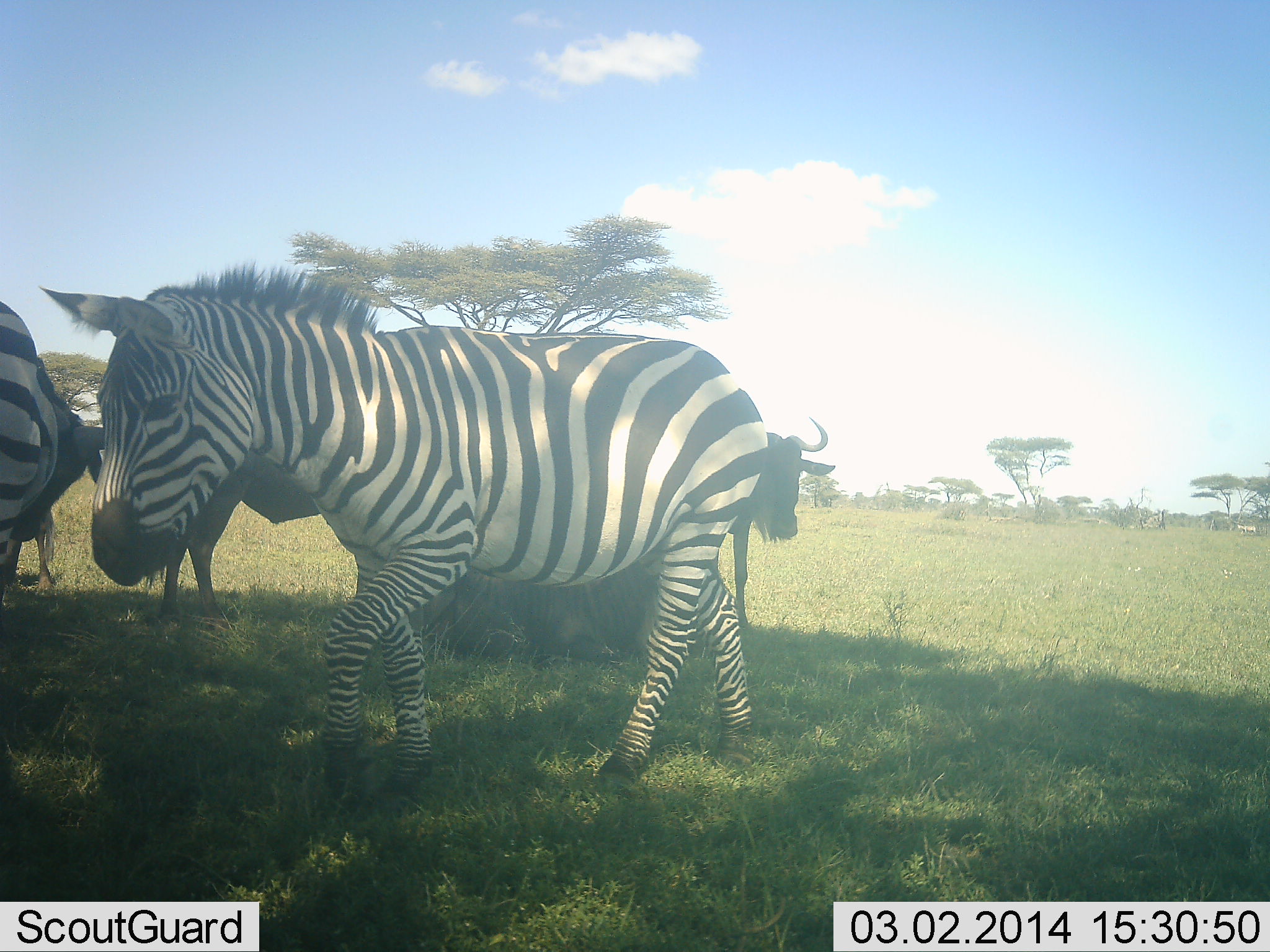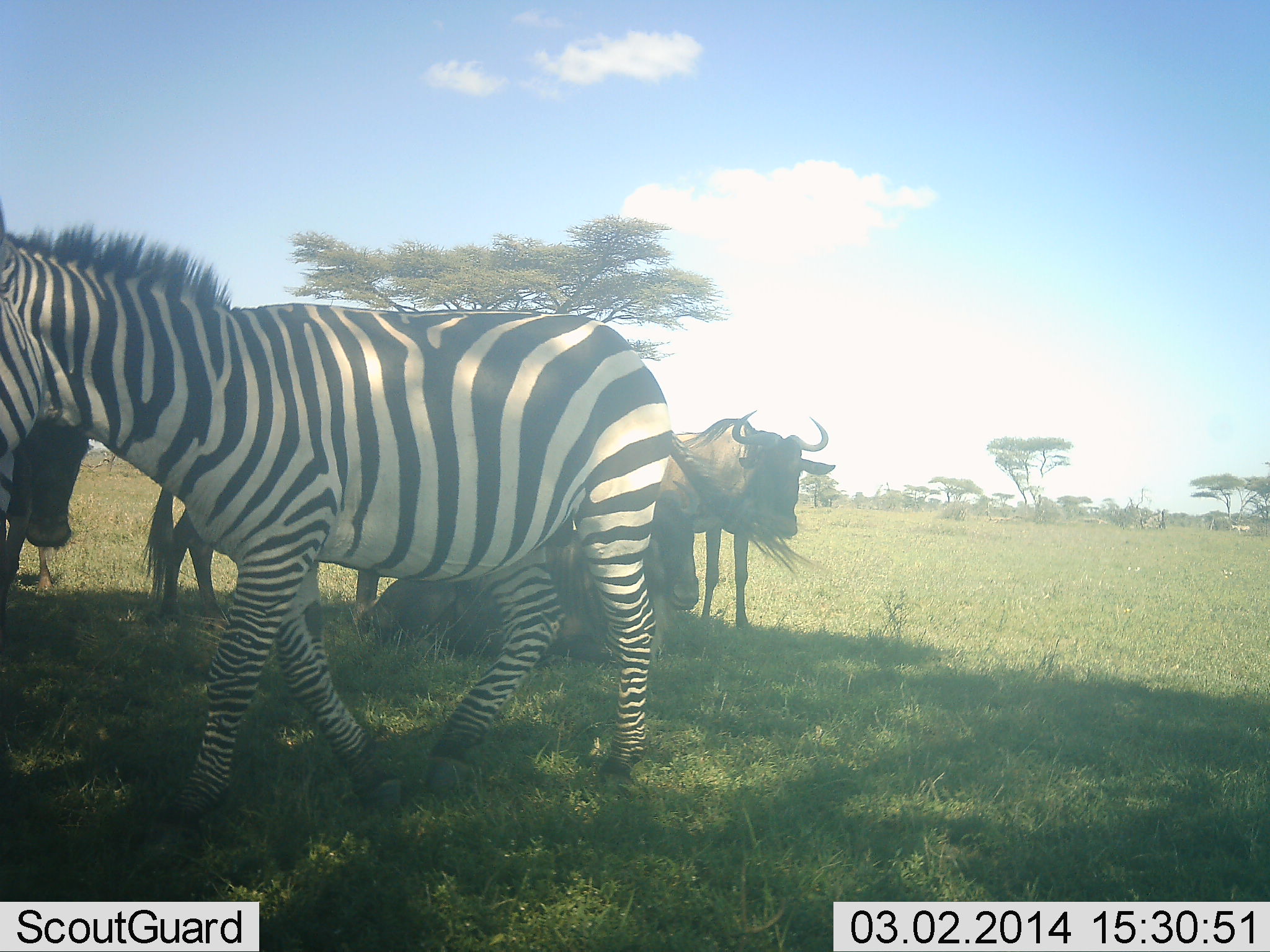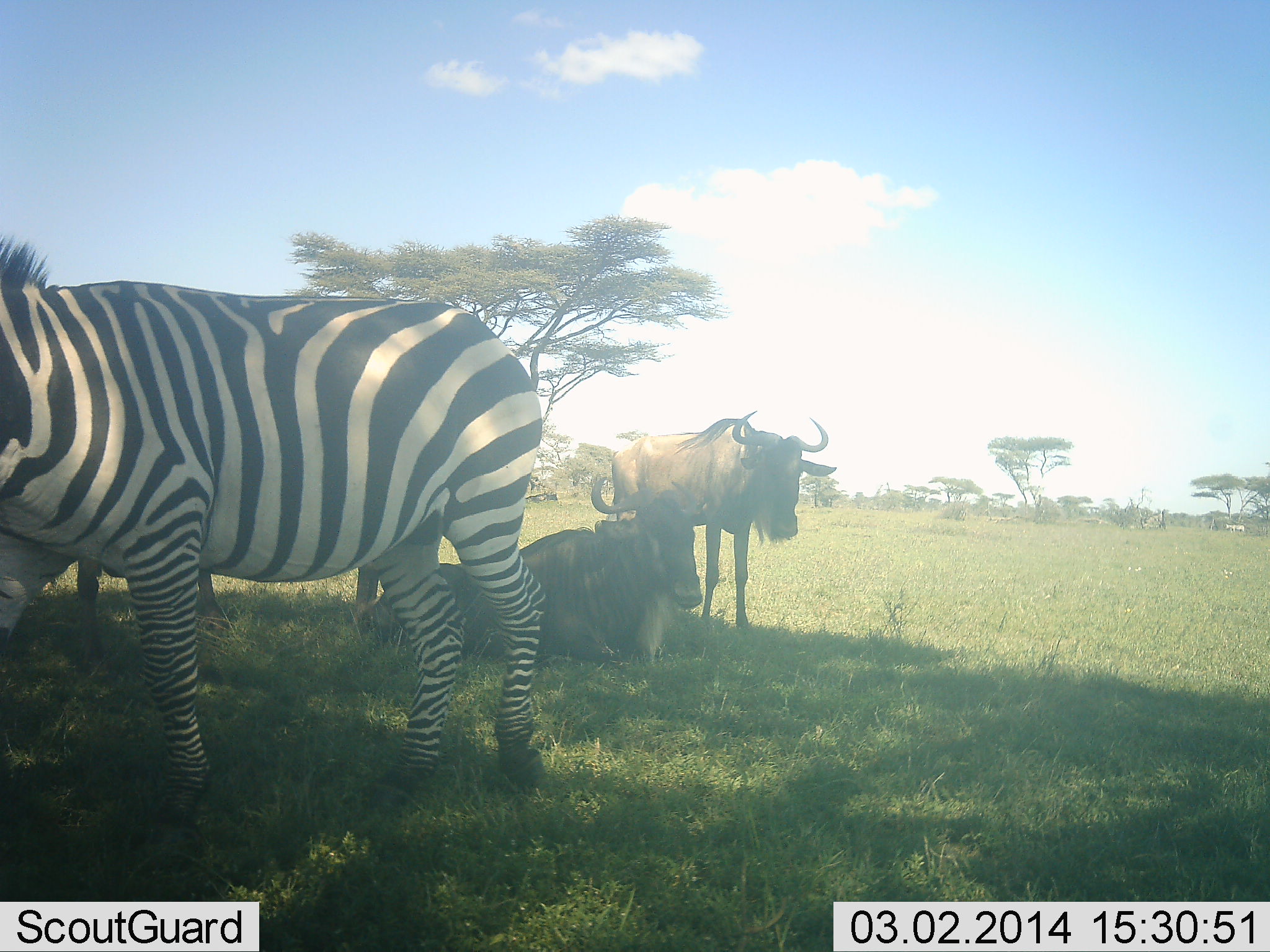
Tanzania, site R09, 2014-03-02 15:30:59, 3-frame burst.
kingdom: Animalia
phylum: Chordata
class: Mammalia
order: Artiodactyla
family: Bovidae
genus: Connochaetes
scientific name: Connochaetes taurinus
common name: blue wildebeest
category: wildebeest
Wildebeest (blue wildebeest) (Connochaetes taurinus), count 4. Behavior (volunteer vote fractions): standing 100%, resting 100%, moving 0%, interacting 0%. Young present (vote fraction): 0%. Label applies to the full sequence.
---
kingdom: Animalia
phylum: Chordata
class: Mammalia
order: Perissodactyla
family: Equidae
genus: Equus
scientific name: Equus quagga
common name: plains zebra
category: zebra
Zebra (plains zebra) (Equus quagga), count 2. Behavior (volunteer vote fractions): standing 0%, resting 0%, moving 100%, interacting 0%. Young present (vote fraction): 0%. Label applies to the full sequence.